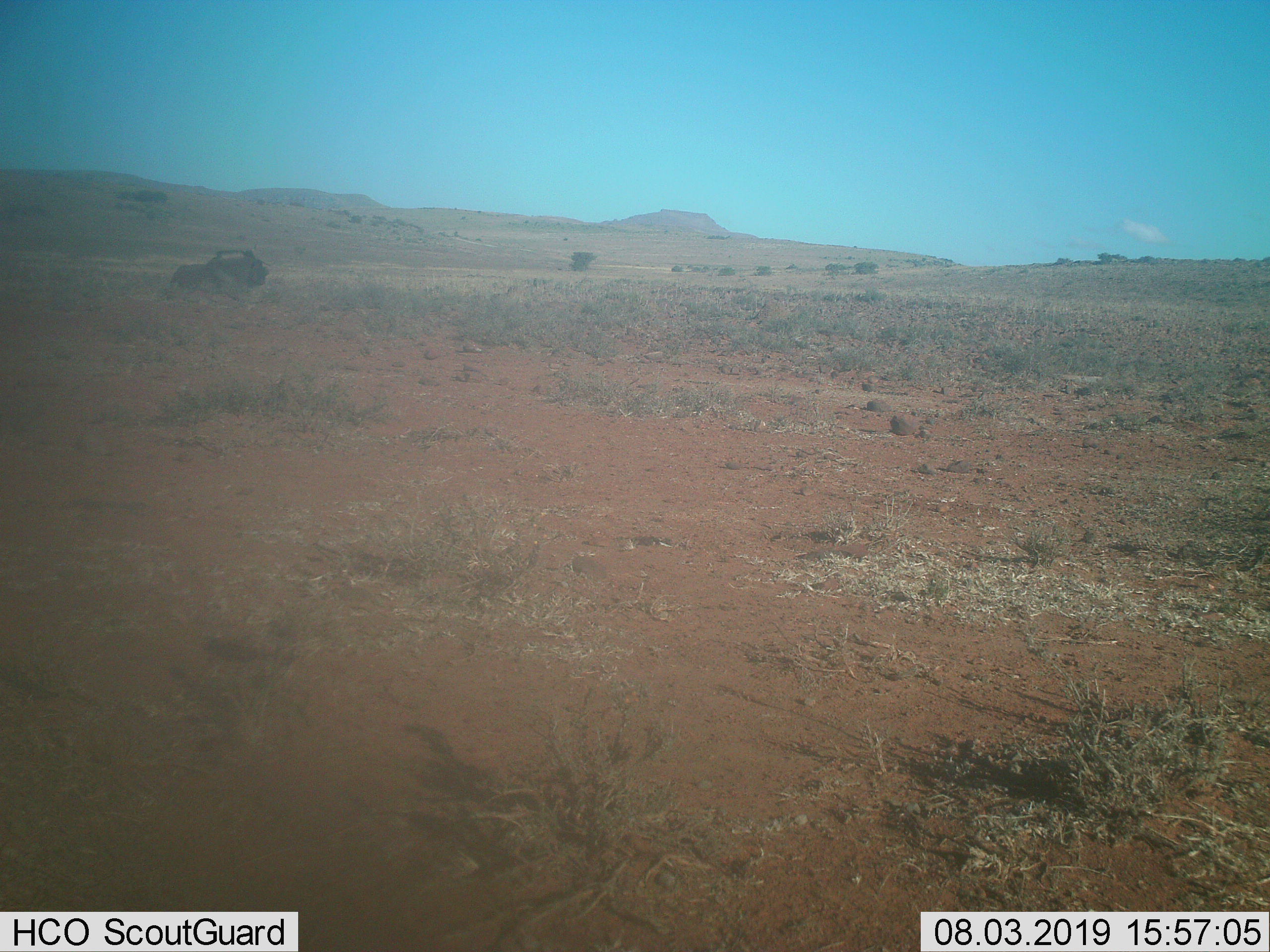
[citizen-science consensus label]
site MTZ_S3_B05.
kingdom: Animalia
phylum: Chordata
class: Mammalia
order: Artiodactyla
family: Bovidae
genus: Connochaetes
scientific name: Connochaetes gnou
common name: black wildebeest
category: wildebeestblack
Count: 1.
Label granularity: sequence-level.